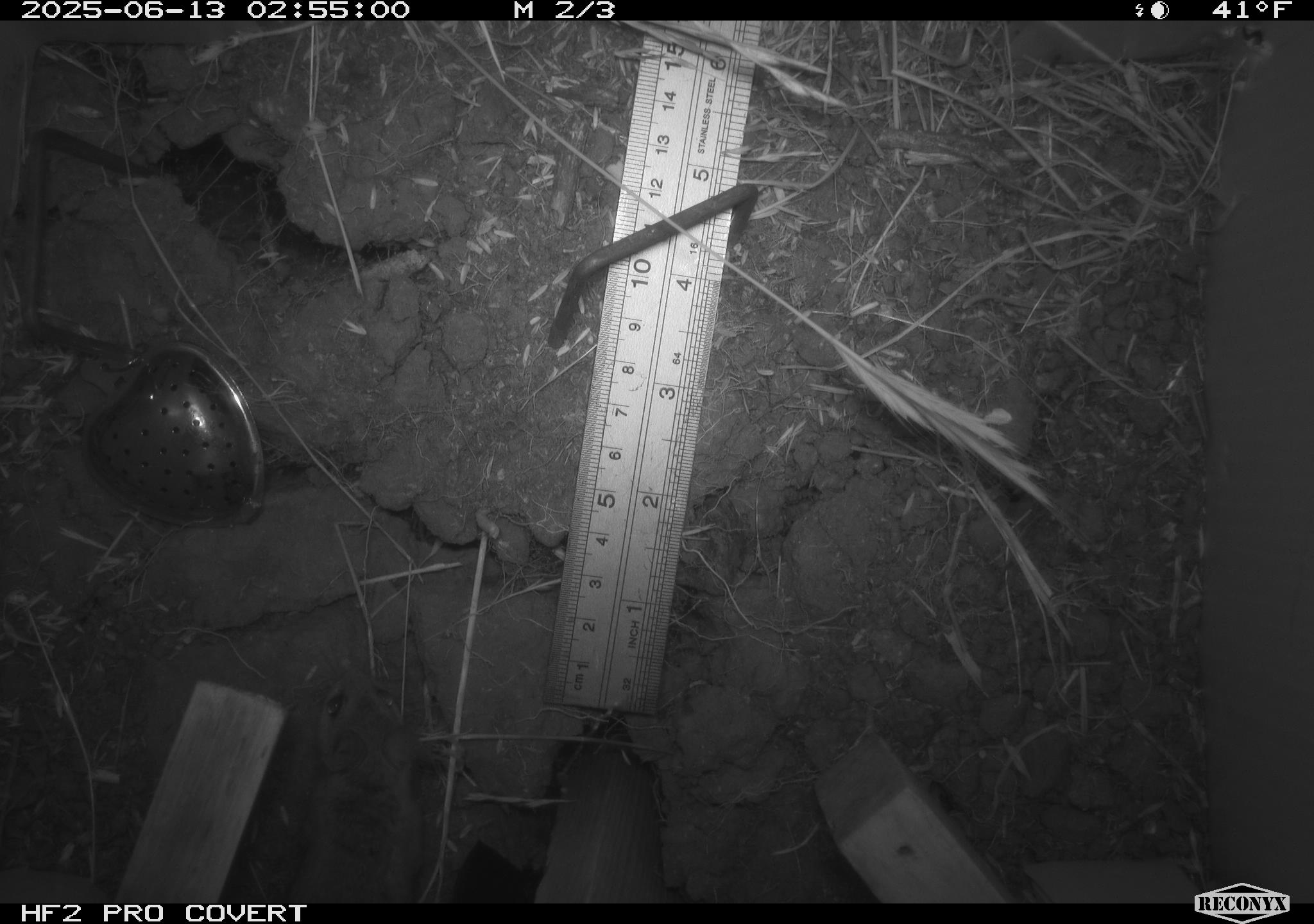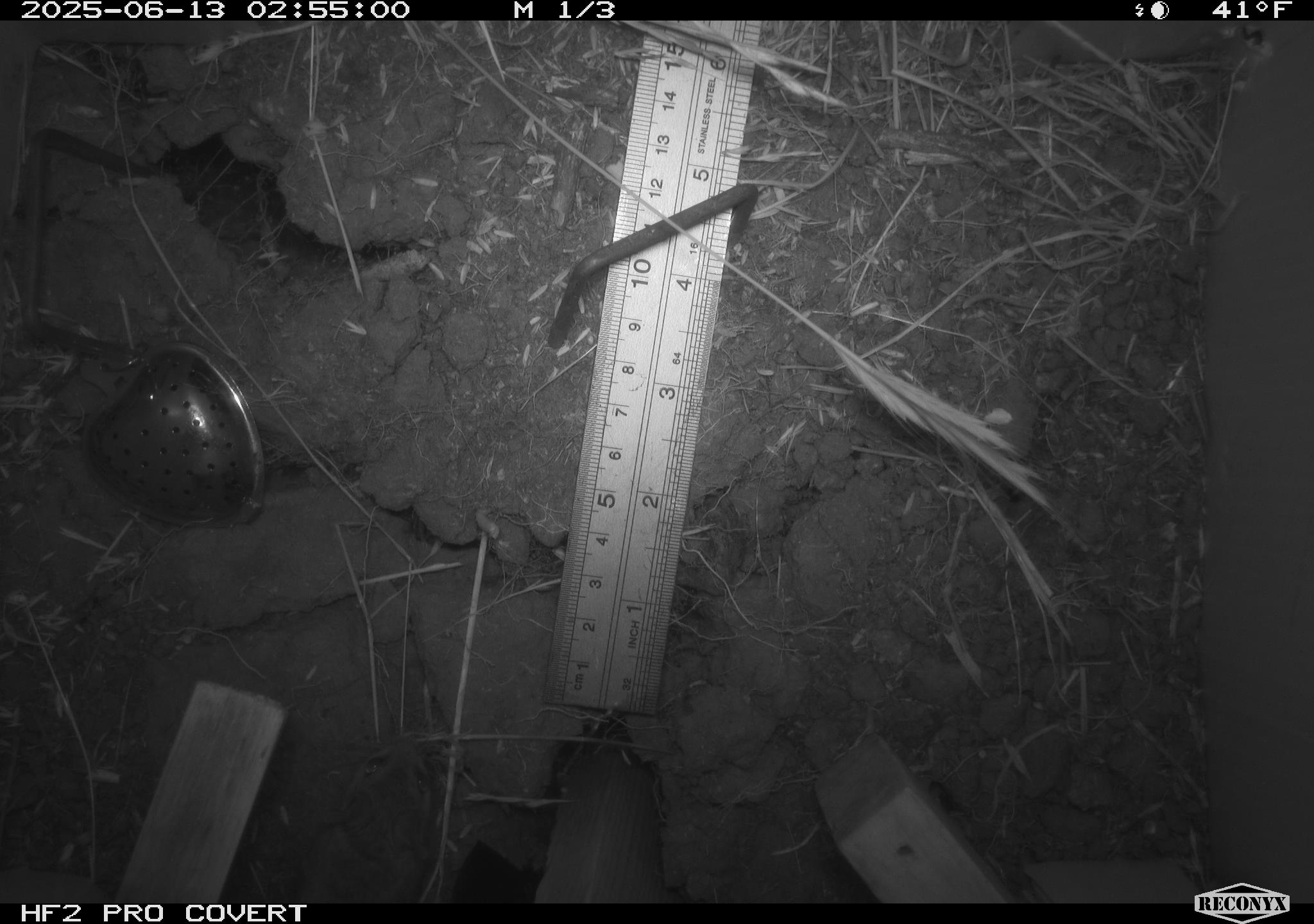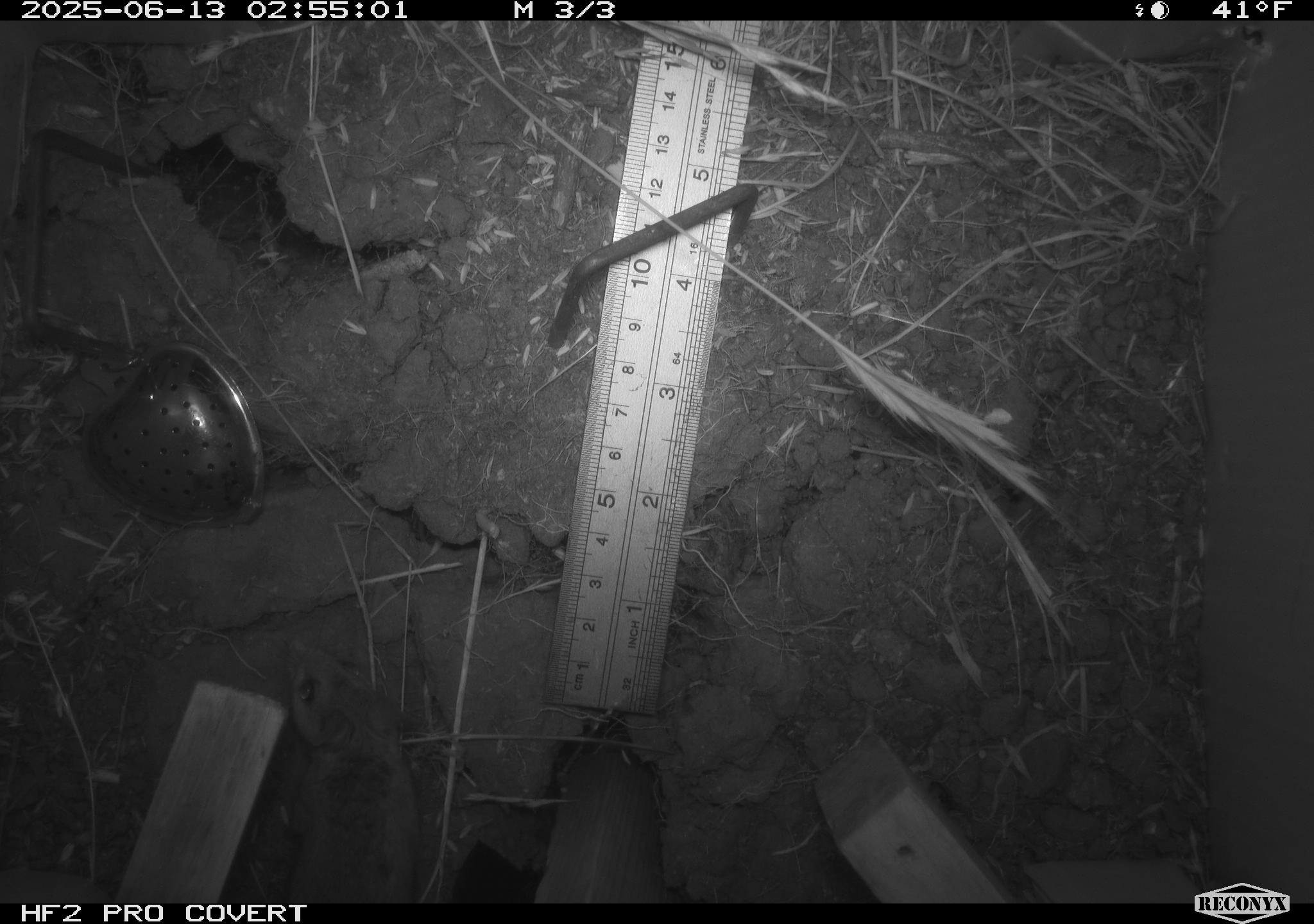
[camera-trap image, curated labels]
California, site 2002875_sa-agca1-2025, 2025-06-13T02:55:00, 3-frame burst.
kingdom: Animalia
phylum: Chordata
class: Mammalia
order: Rodentia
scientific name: Rodentia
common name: mouse species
Mouse species (Rodentia).